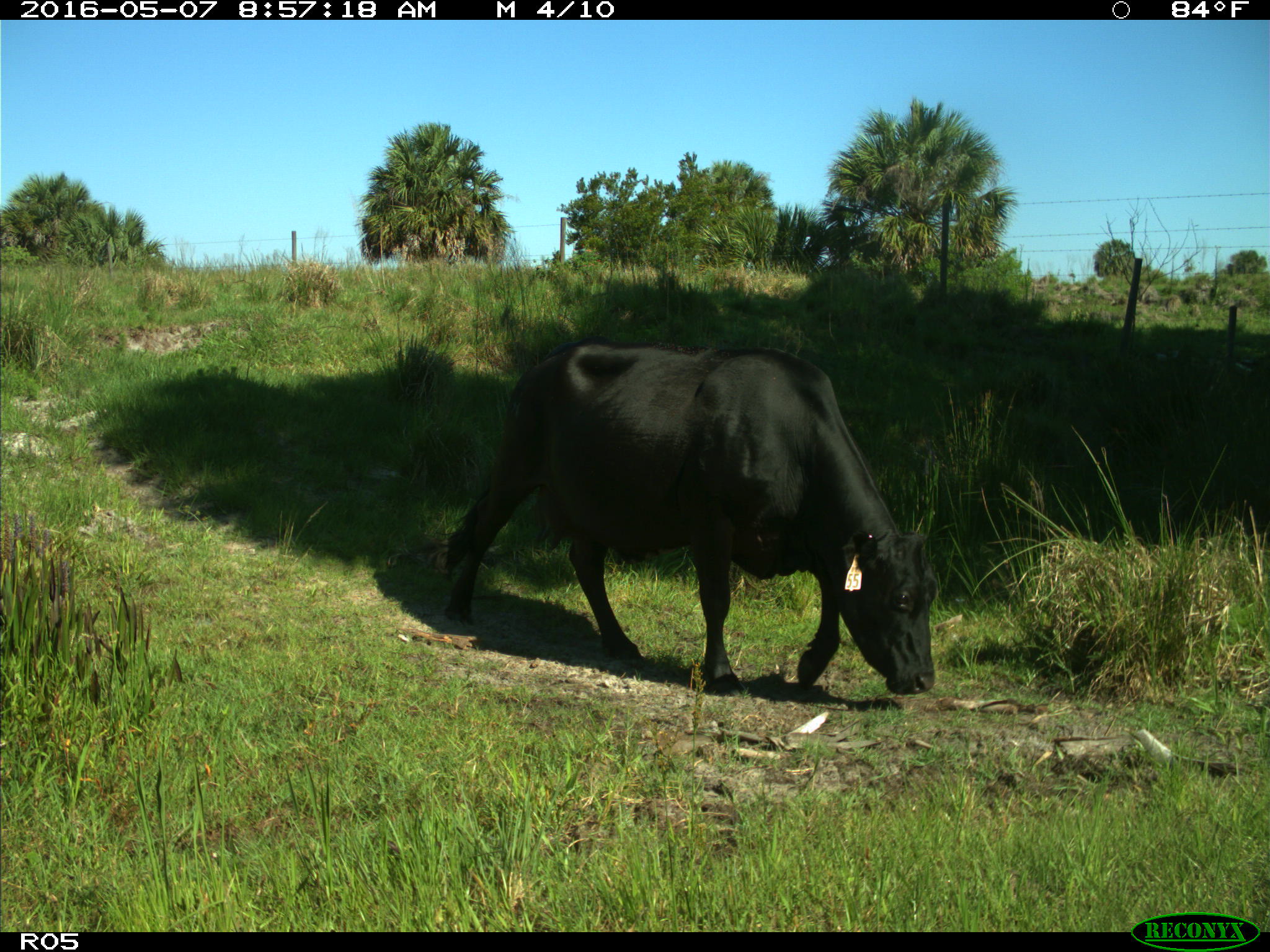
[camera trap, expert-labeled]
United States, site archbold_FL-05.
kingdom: Animalia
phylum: Chordata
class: Mammalia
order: Artiodactyla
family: Bovidae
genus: Bos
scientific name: Bos taurus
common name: domestic cow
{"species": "Bos taurus (domestic cow)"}